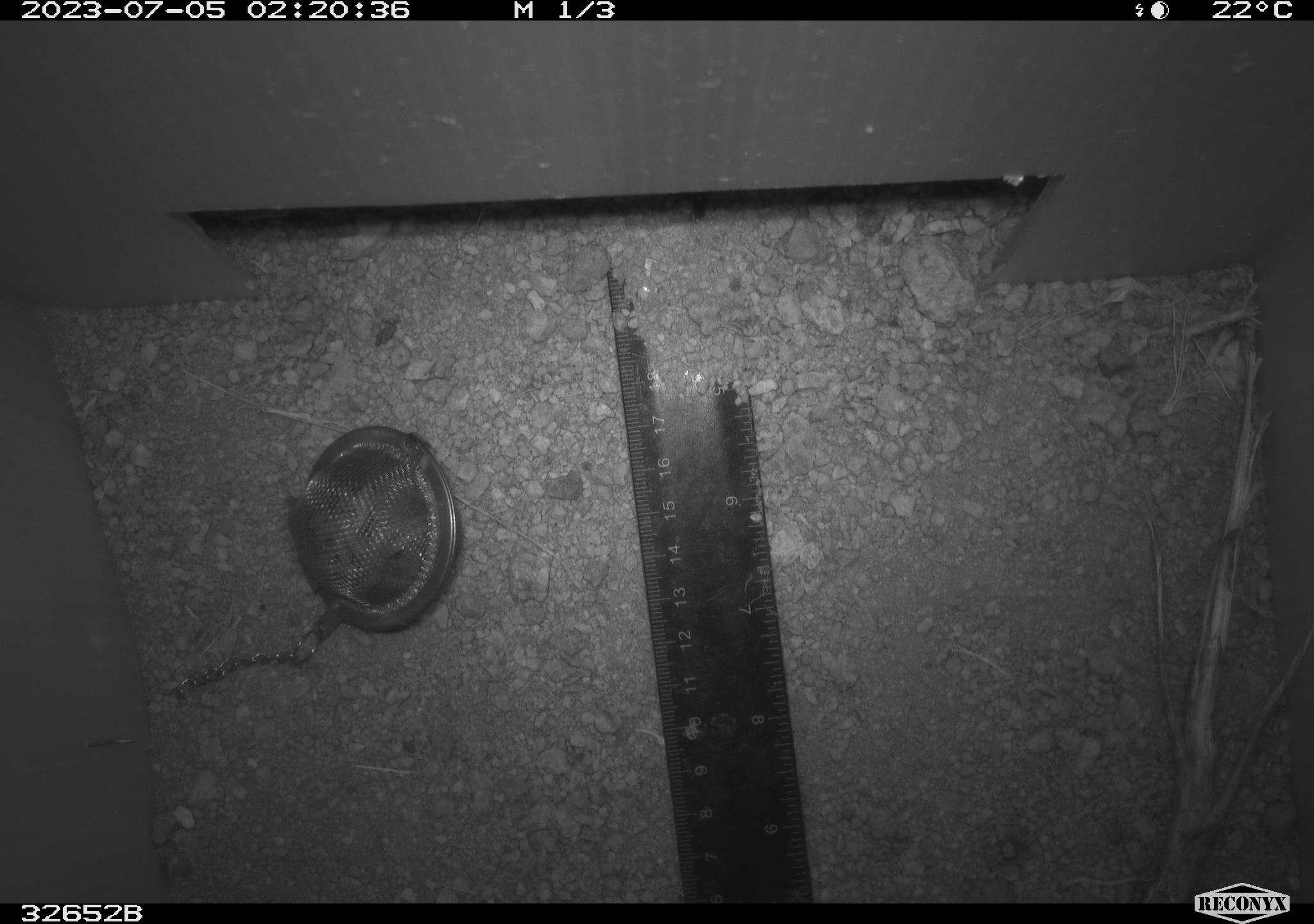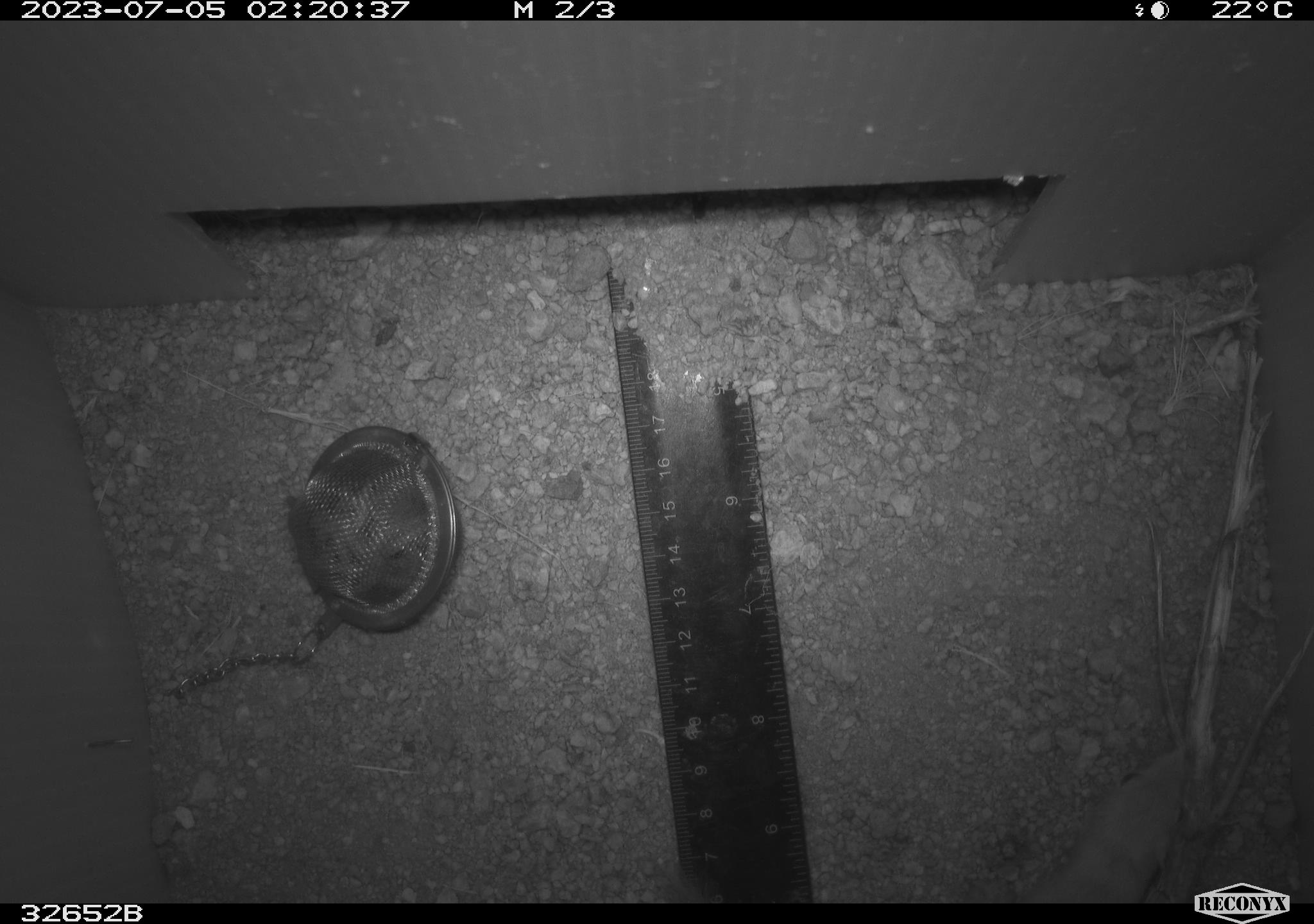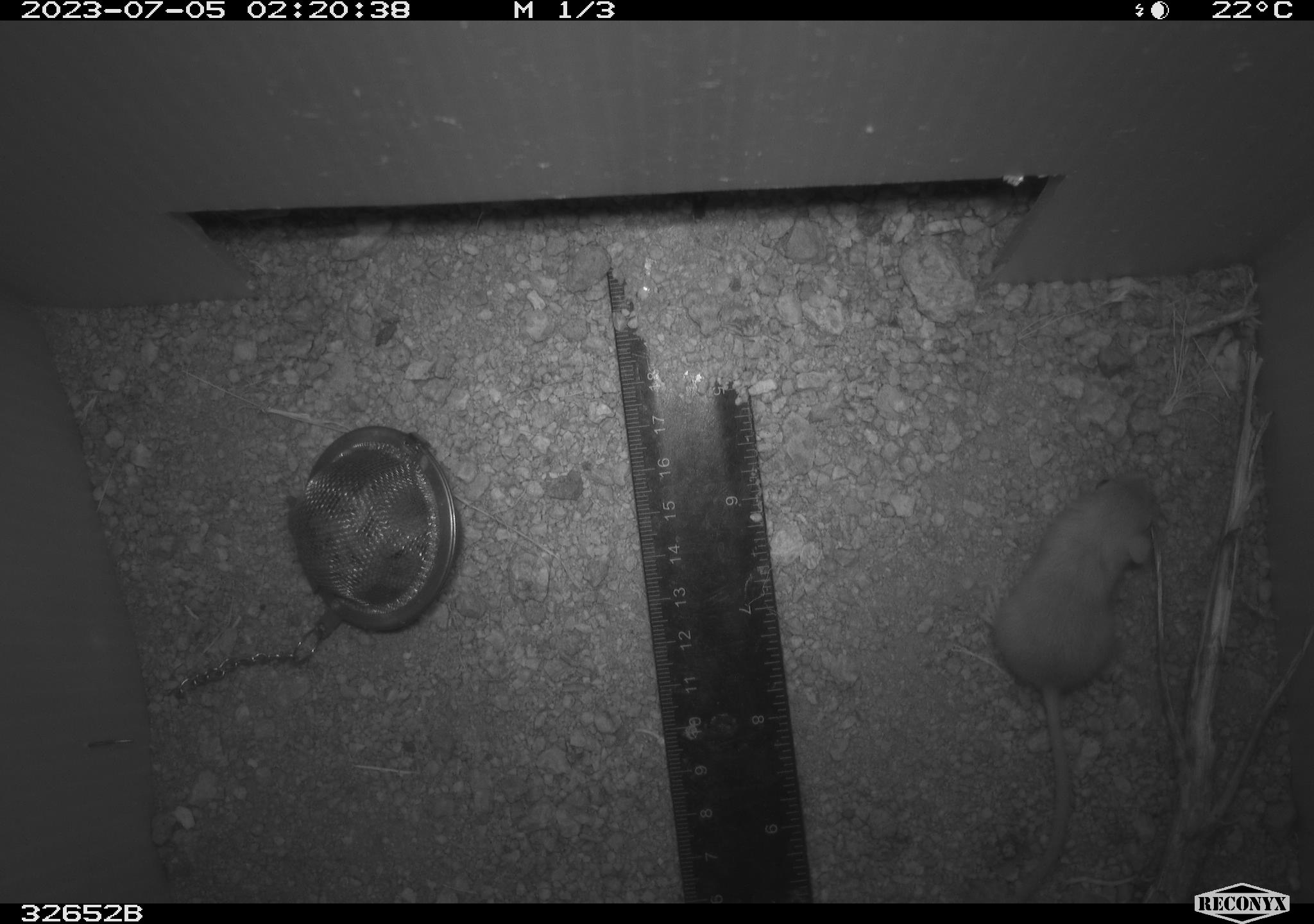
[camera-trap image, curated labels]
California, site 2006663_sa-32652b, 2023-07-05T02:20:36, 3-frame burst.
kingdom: Animalia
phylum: Chordata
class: Mammalia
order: Rodentia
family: Heteromyidae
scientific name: Heteromyidae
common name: kangaroo rats and pocket mice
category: heteromyidae family